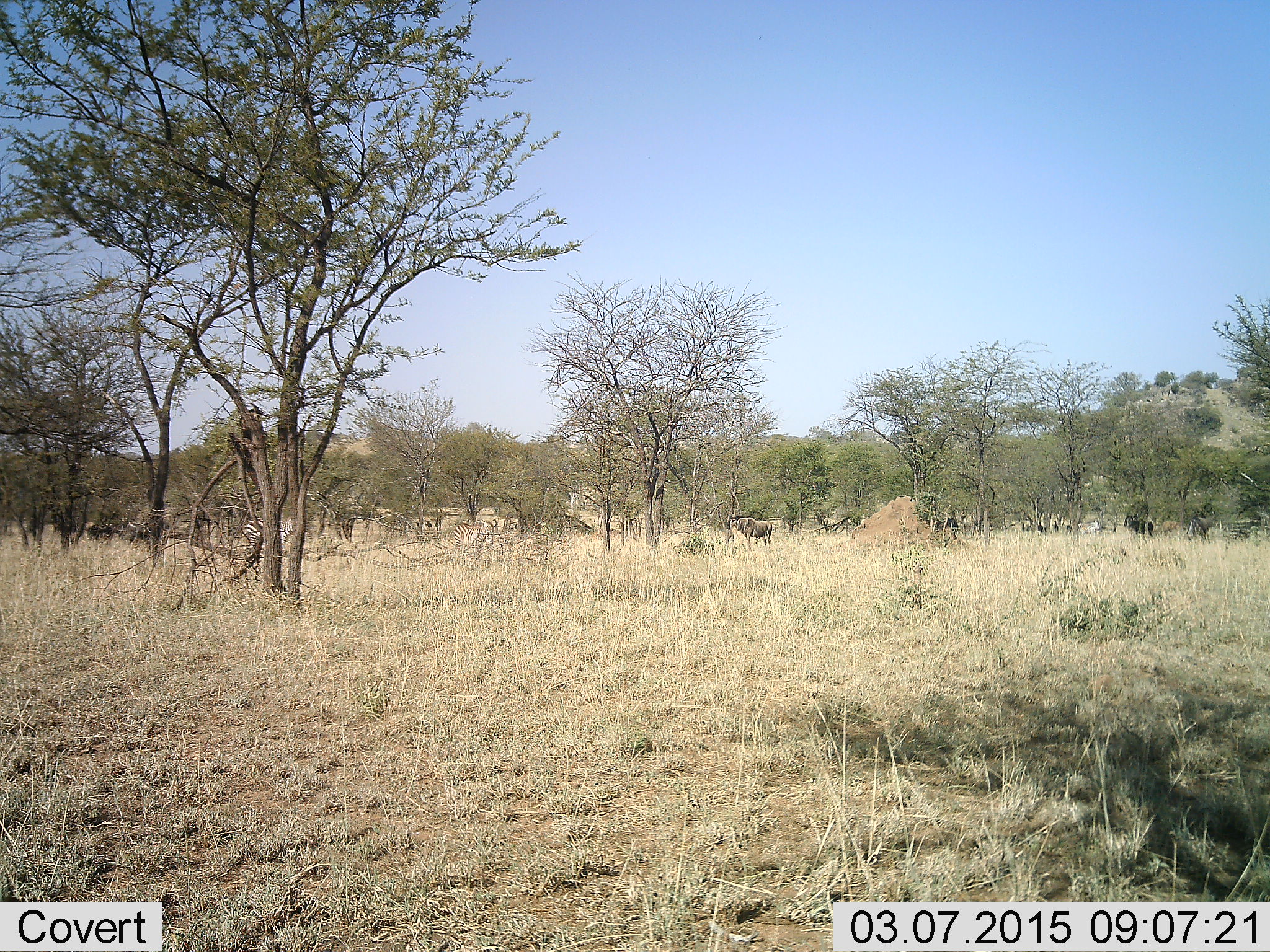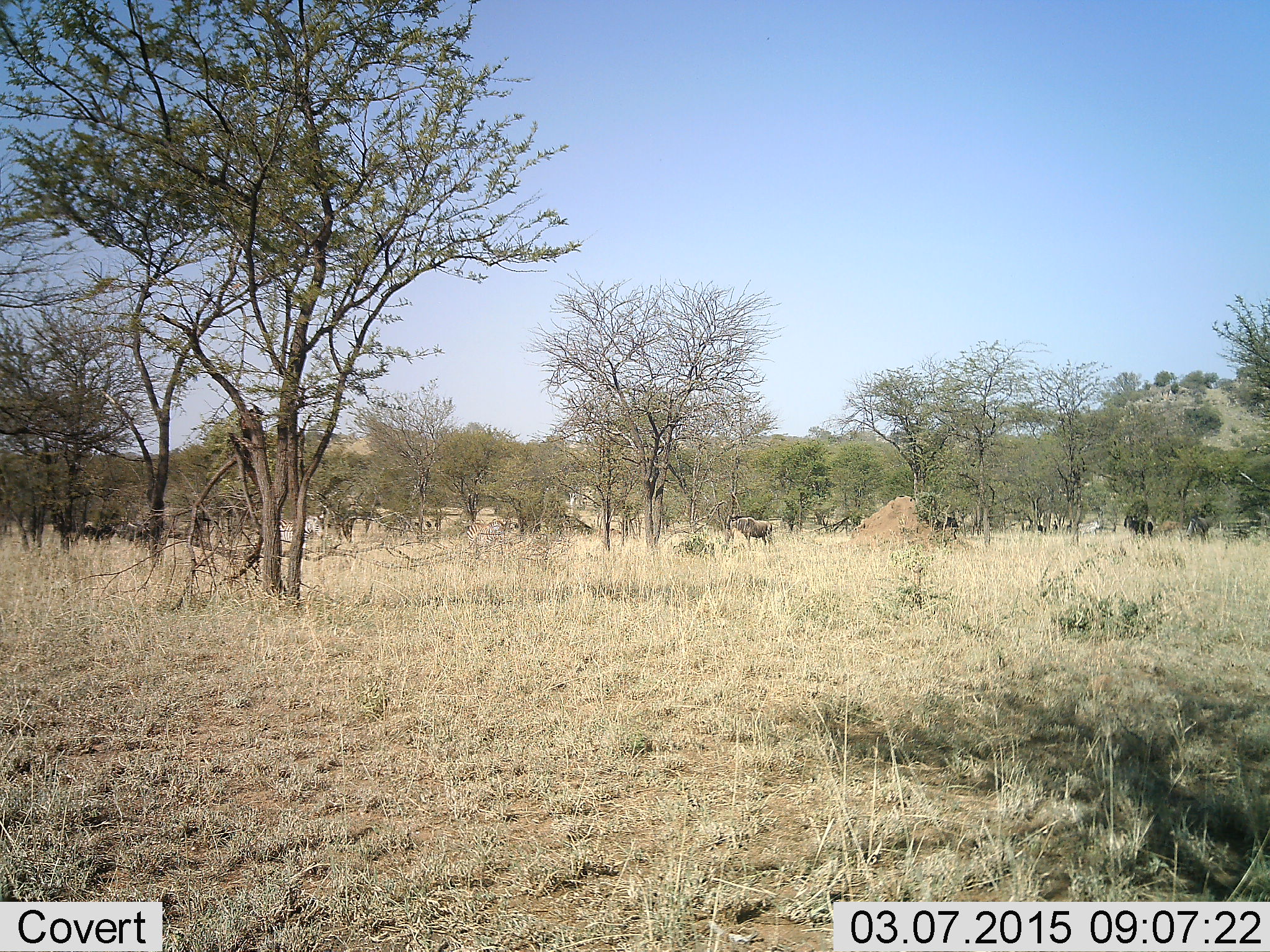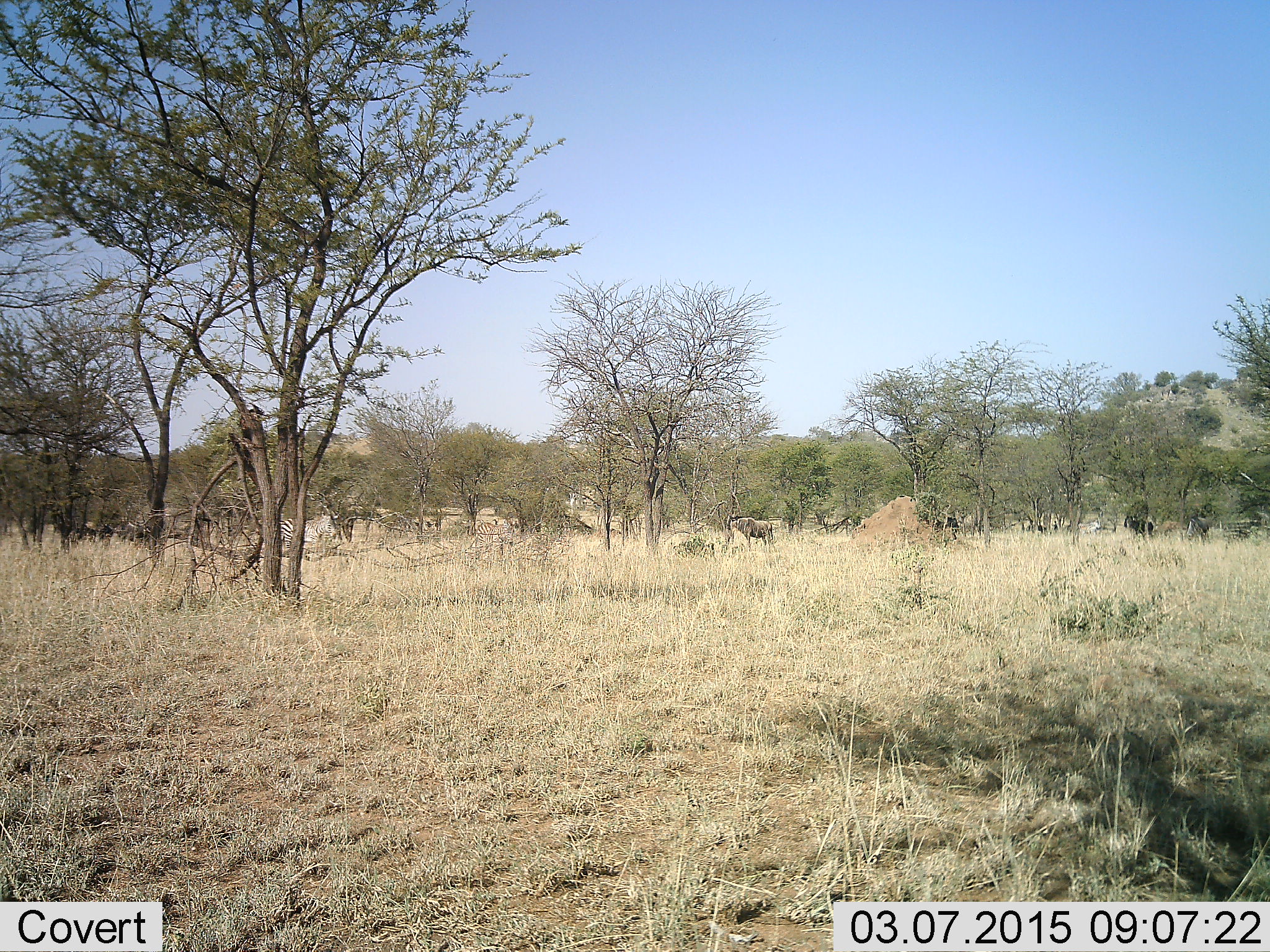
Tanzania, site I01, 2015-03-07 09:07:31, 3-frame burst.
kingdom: Animalia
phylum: Chordata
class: Mammalia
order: Artiodactyla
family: Bovidae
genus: Connochaetes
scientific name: Connochaetes taurinus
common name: blue wildebeest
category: wildebeest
Wildebeest (blue wildebeest) (Connochaetes taurinus), count 4. Behavior (volunteer vote fractions): standing 83%, resting 0%, moving 33%, interacting 0%. Young present (vote fraction): 0%. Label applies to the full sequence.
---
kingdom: Animalia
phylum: Chordata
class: Mammalia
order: Perissodactyla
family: Equidae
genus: Equus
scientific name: Equus quagga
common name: plains zebra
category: zebra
Zebra (plains zebra) (Equus quagga), count 2. Behavior (volunteer vote fractions): standing 17%, resting 0%, moving 92%, interacting 0%. Young present (vote fraction): 0%. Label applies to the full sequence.